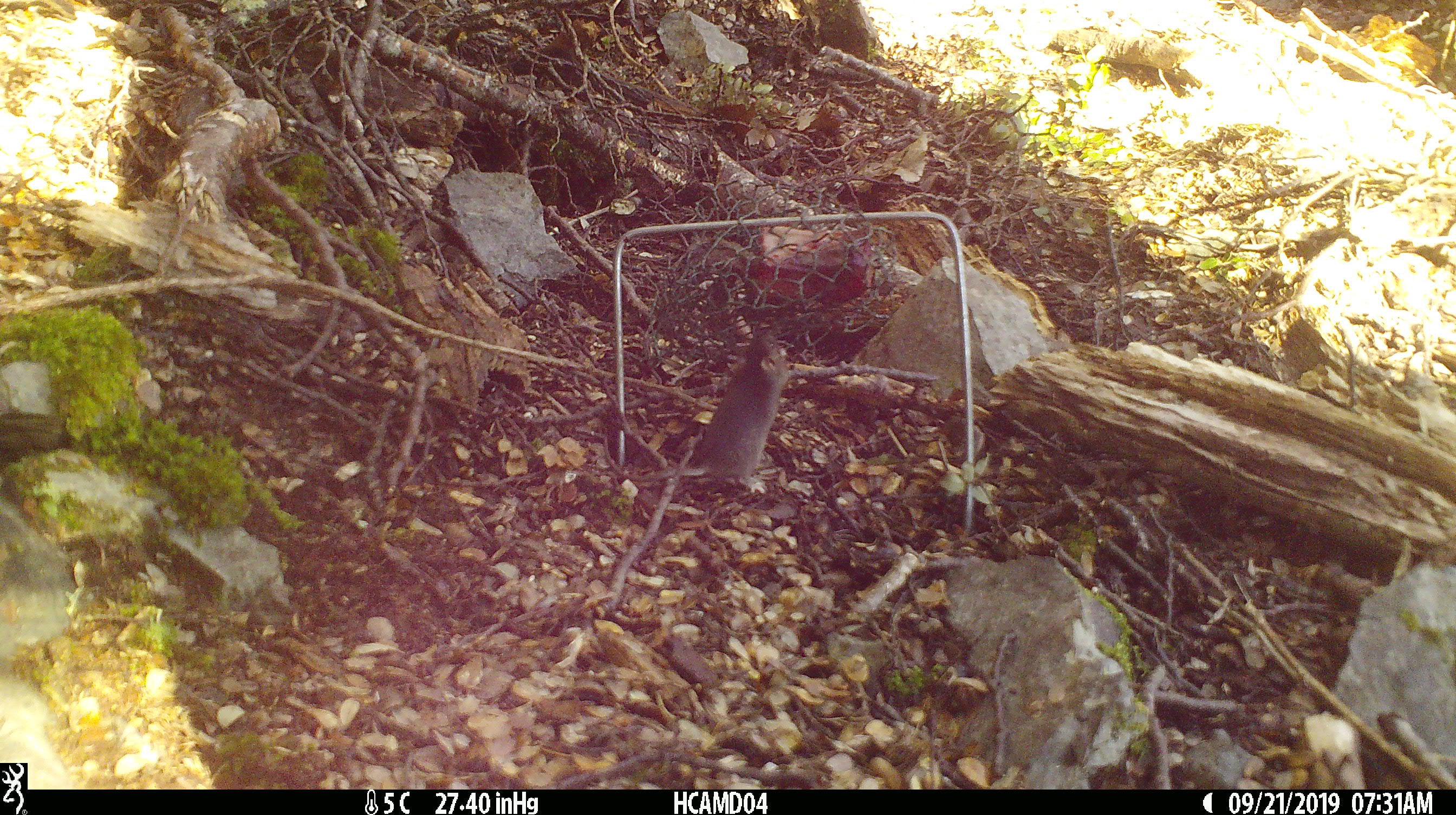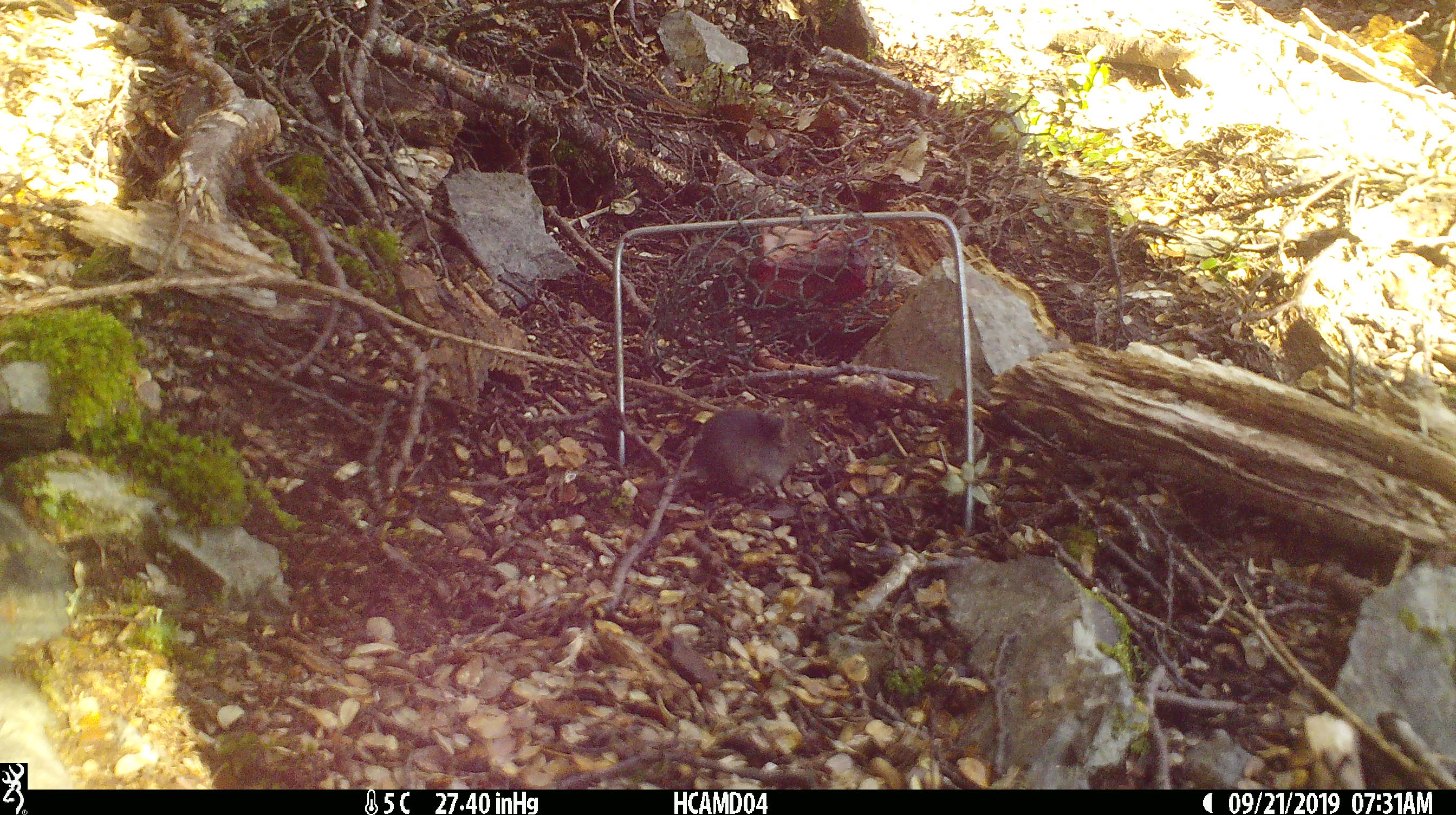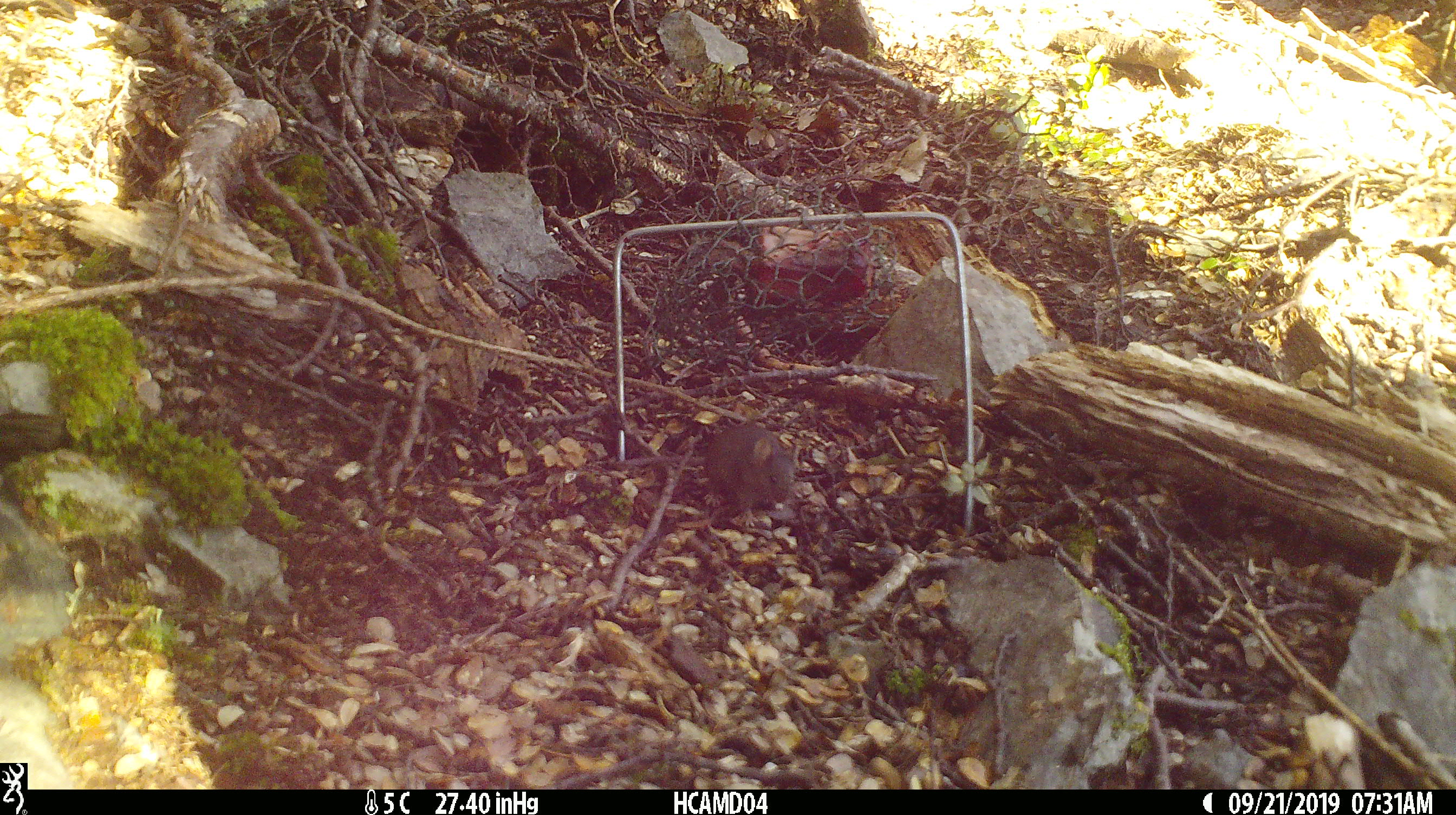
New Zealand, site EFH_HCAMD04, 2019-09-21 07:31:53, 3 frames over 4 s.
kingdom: Animalia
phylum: Chordata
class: Mammalia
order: Rodentia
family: Muridae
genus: Mus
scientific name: Mus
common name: mouse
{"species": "mouse (Mus)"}